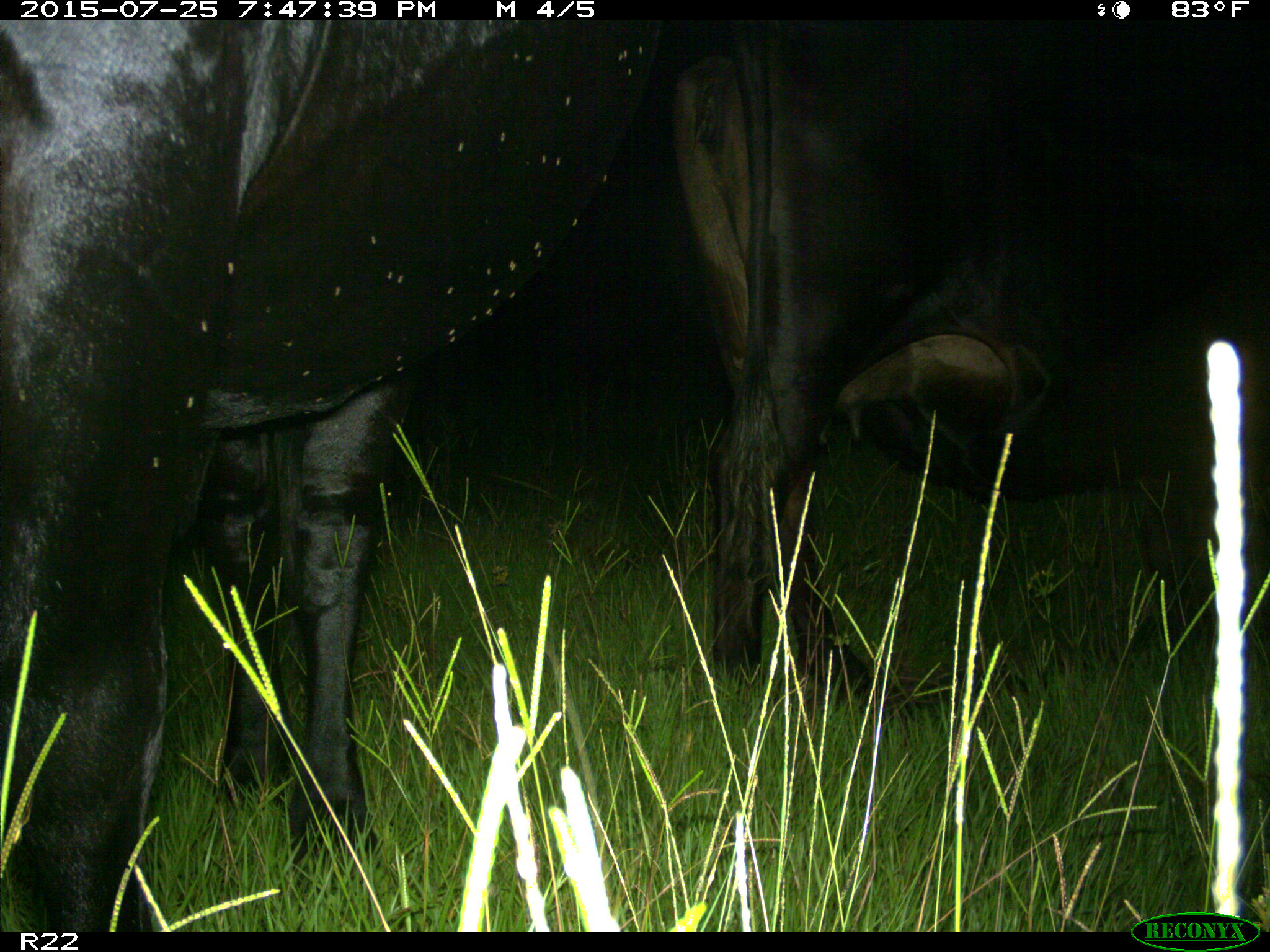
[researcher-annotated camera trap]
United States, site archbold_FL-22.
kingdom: Animalia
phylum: Chordata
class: Mammalia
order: Artiodactyla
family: Bovidae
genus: Bos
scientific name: Bos taurus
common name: domestic cow